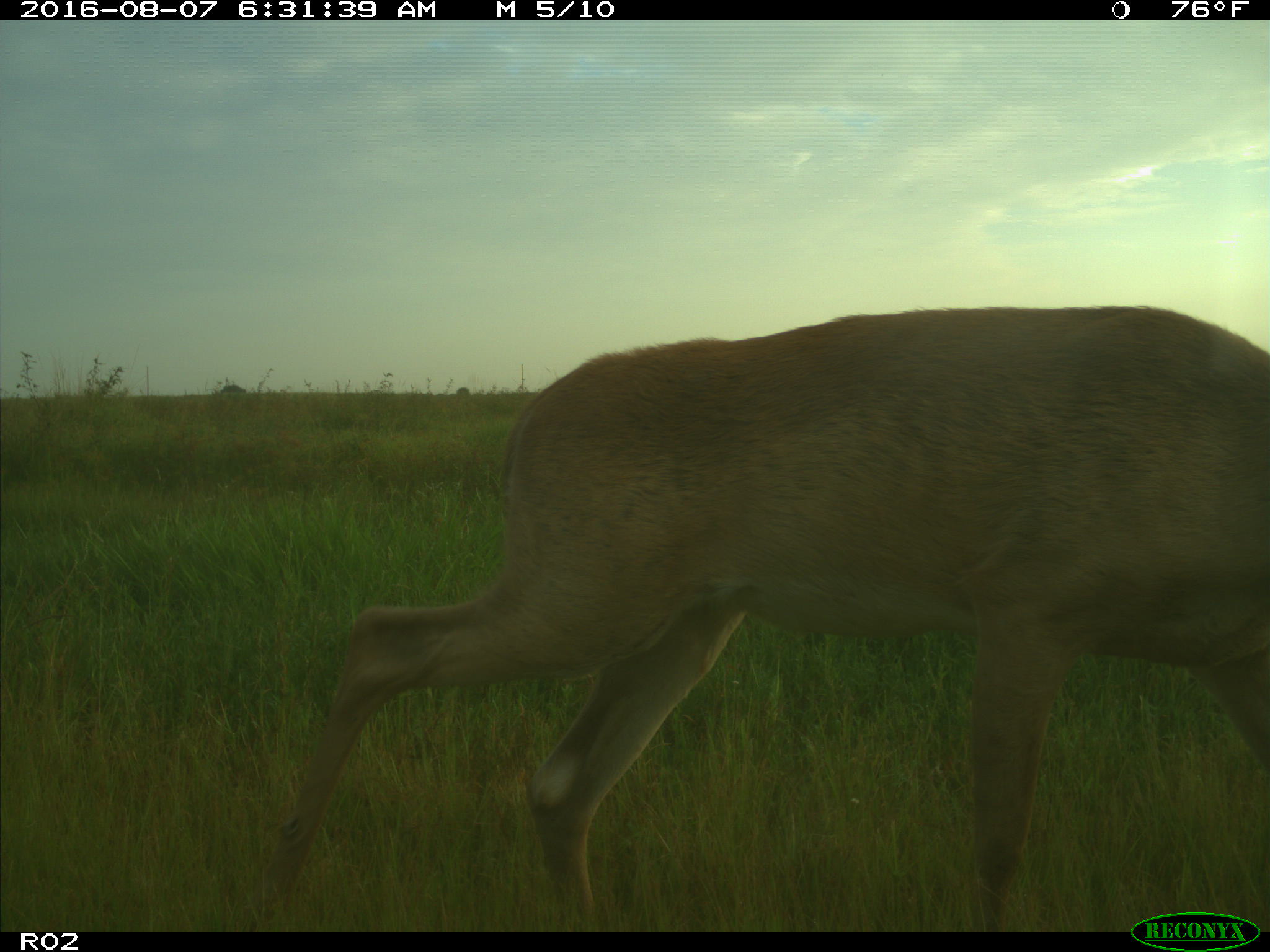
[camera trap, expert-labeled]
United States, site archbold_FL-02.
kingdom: Animalia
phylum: Chordata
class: Mammalia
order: Artiodactyla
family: Cervidae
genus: Odocoileus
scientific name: Odocoileus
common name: deer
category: unidentified deer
Unidentified deer (deer) (Odocoileus).